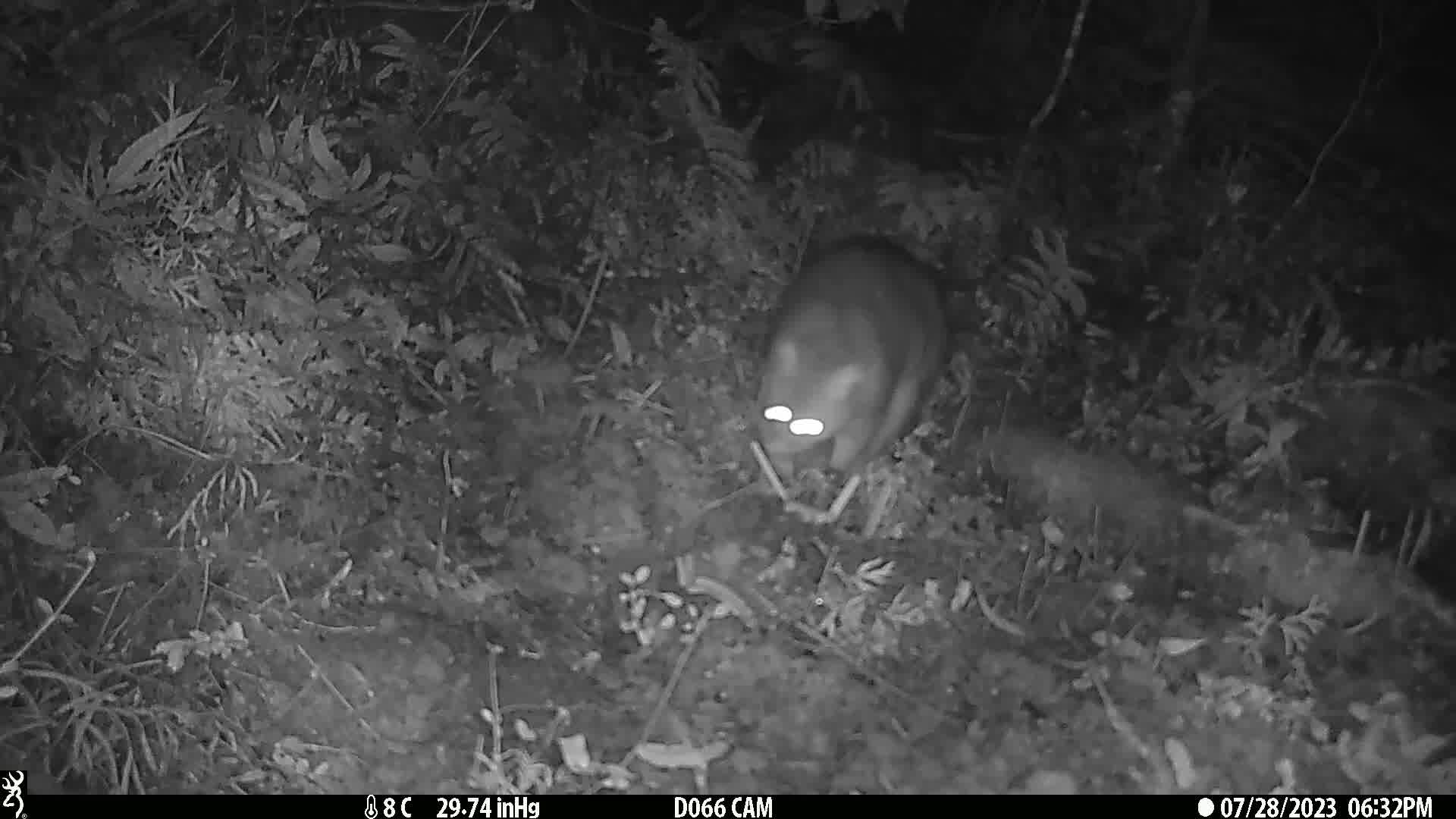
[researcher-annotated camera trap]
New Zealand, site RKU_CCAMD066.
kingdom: Animalia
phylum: Chordata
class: Mammalia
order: Diprotodontia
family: Phalangeridae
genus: Trichosurus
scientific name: Trichosurus vulpecula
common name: common brushtail possum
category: possum